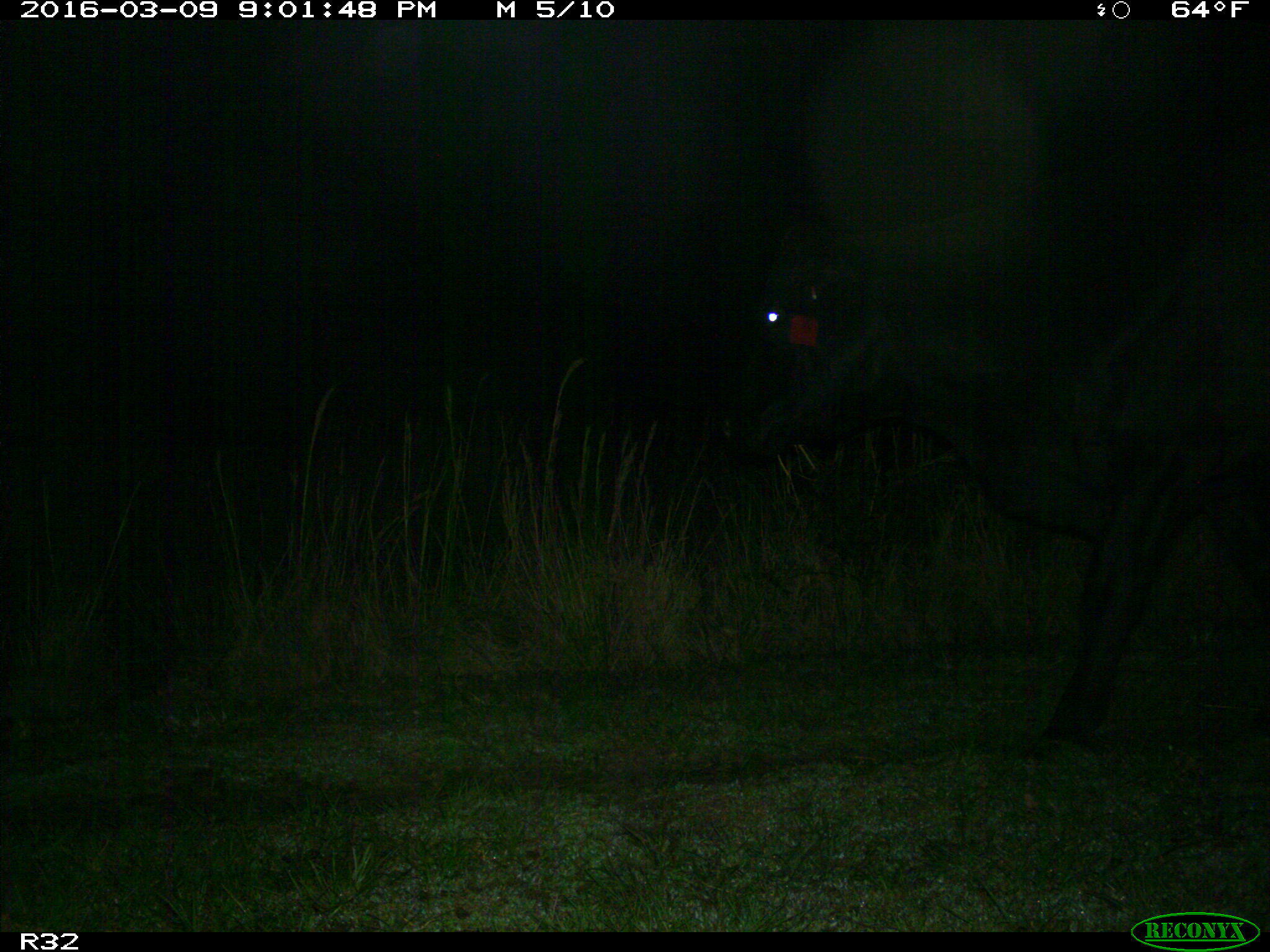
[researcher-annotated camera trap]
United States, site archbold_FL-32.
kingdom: Animalia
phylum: Chordata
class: Mammalia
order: Artiodactyla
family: Bovidae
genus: Bos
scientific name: Bos taurus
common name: domestic cow